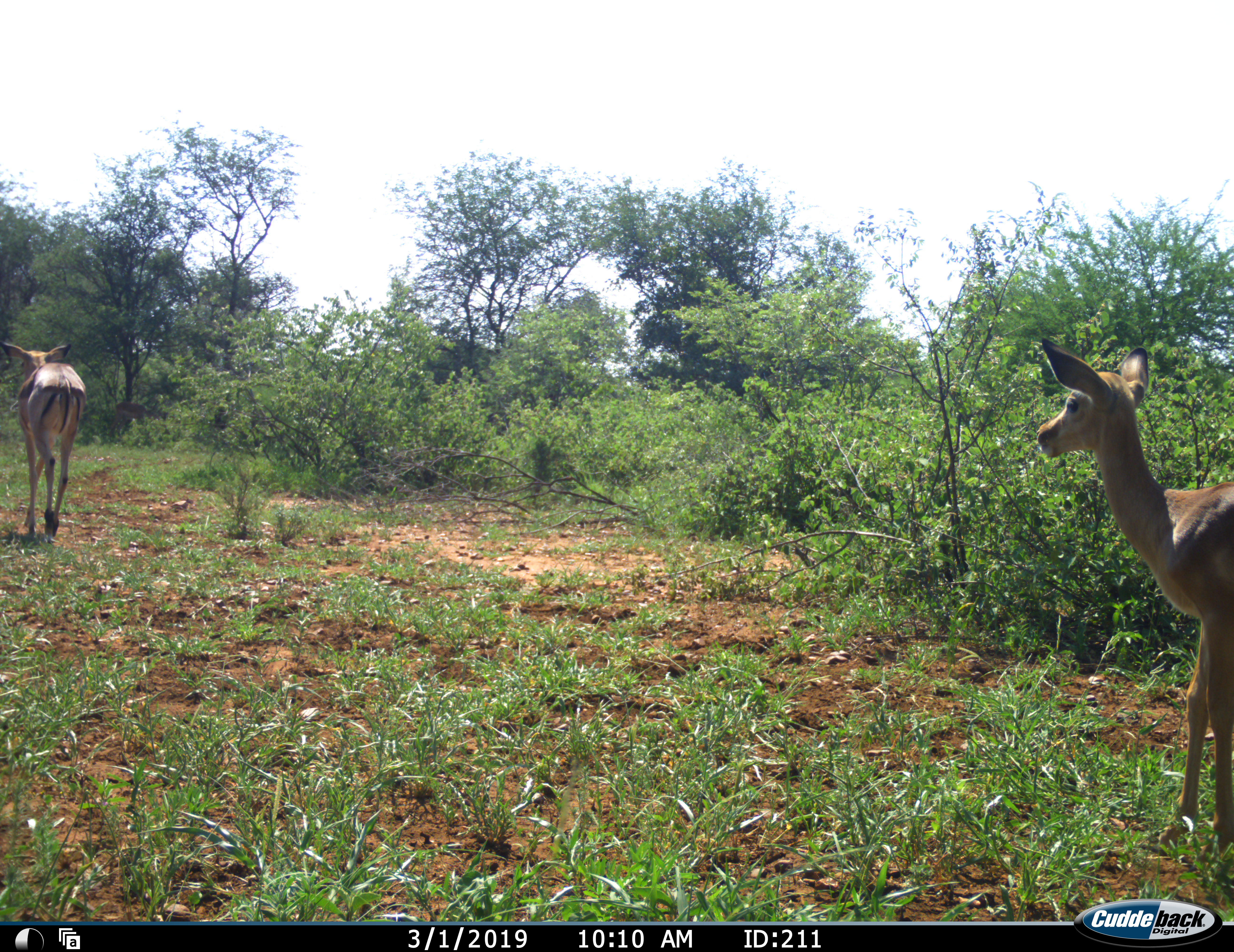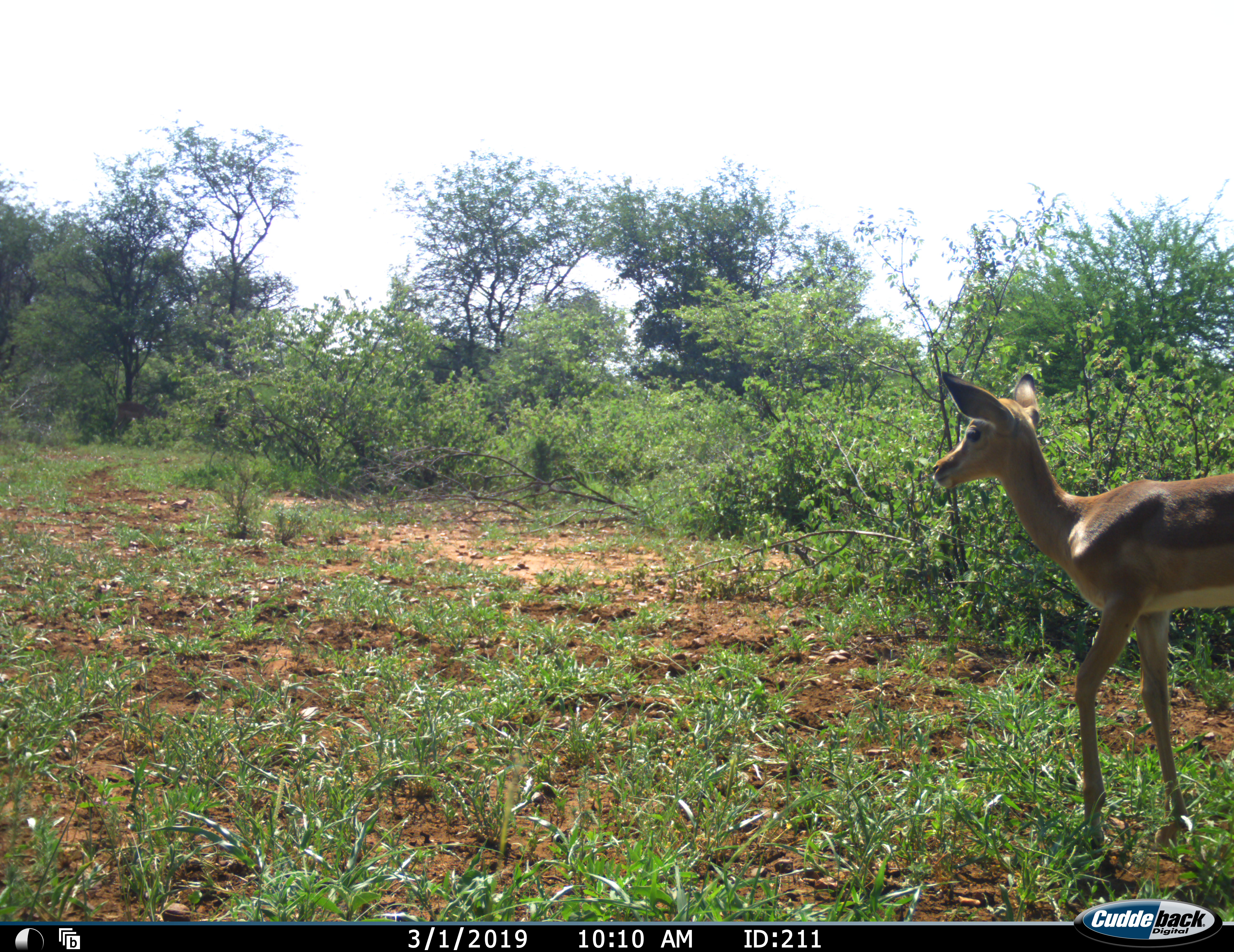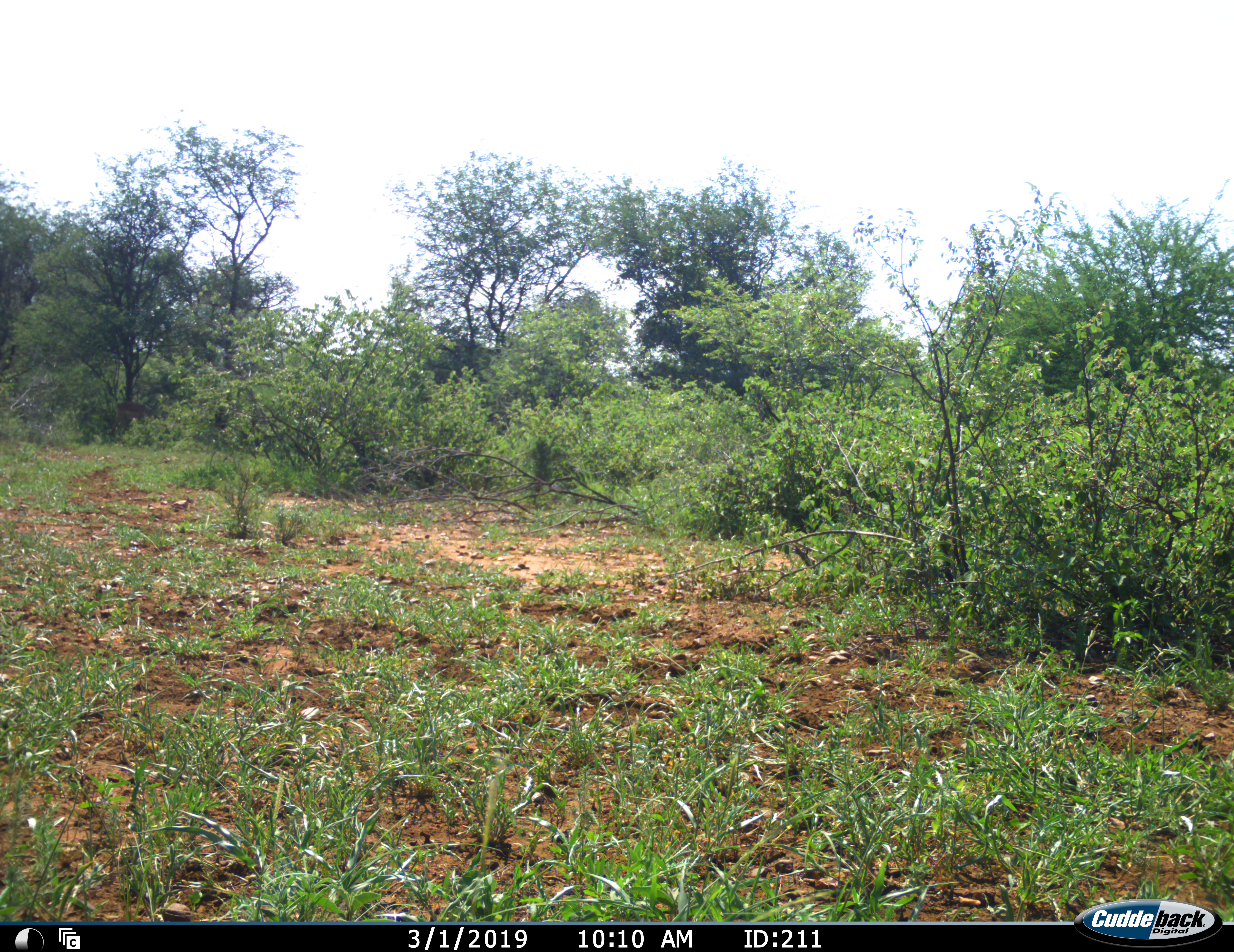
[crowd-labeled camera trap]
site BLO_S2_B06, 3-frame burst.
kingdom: Animalia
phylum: Chordata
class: Mammalia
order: Artiodactyla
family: Bovidae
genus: Aepyceros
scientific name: Aepyceros melampus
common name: impala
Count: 2.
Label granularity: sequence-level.